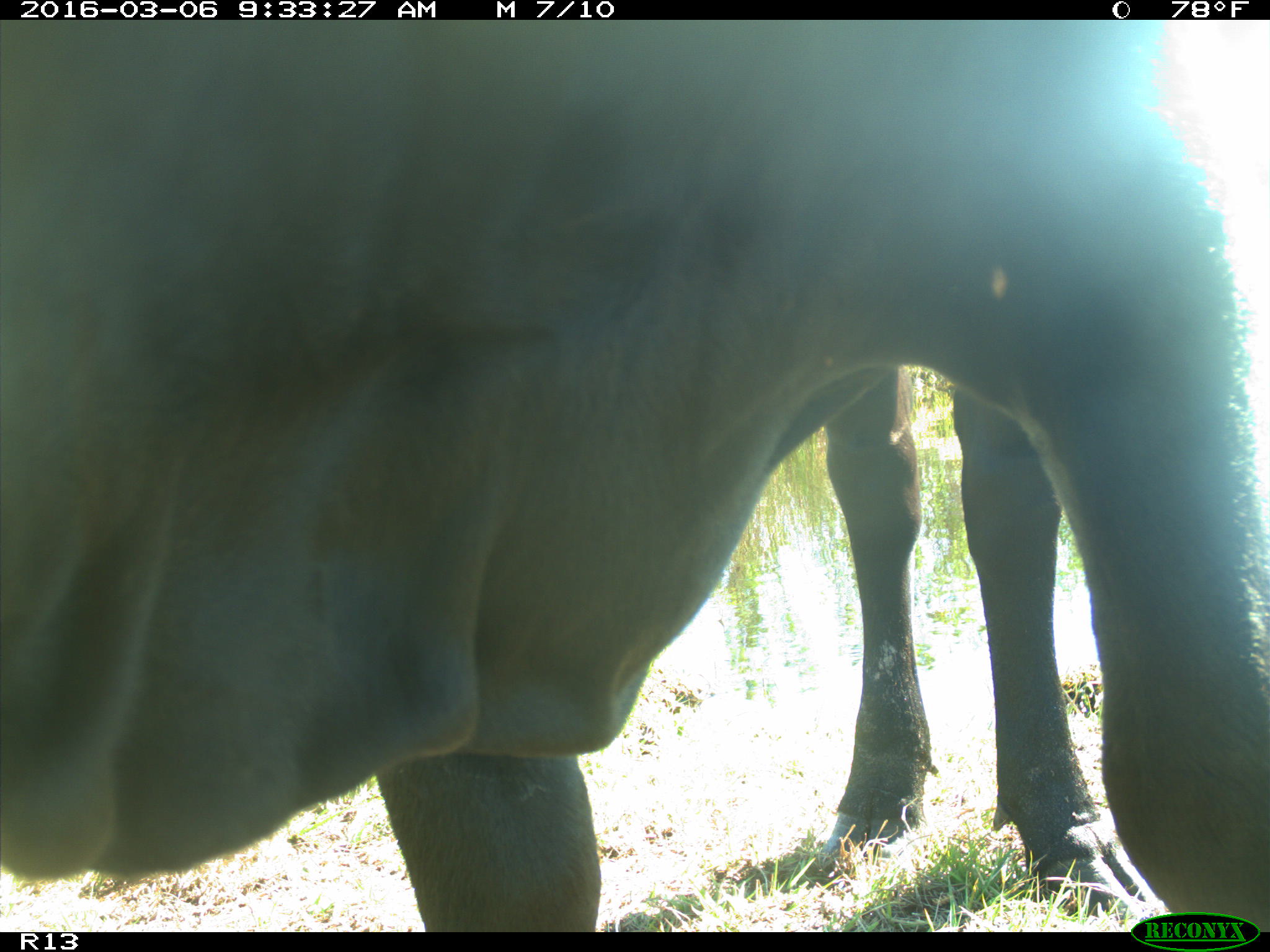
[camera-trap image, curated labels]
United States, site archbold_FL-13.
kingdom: Animalia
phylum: Chordata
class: Mammalia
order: Artiodactyla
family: Bovidae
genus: Bos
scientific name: Bos taurus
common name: domestic cow